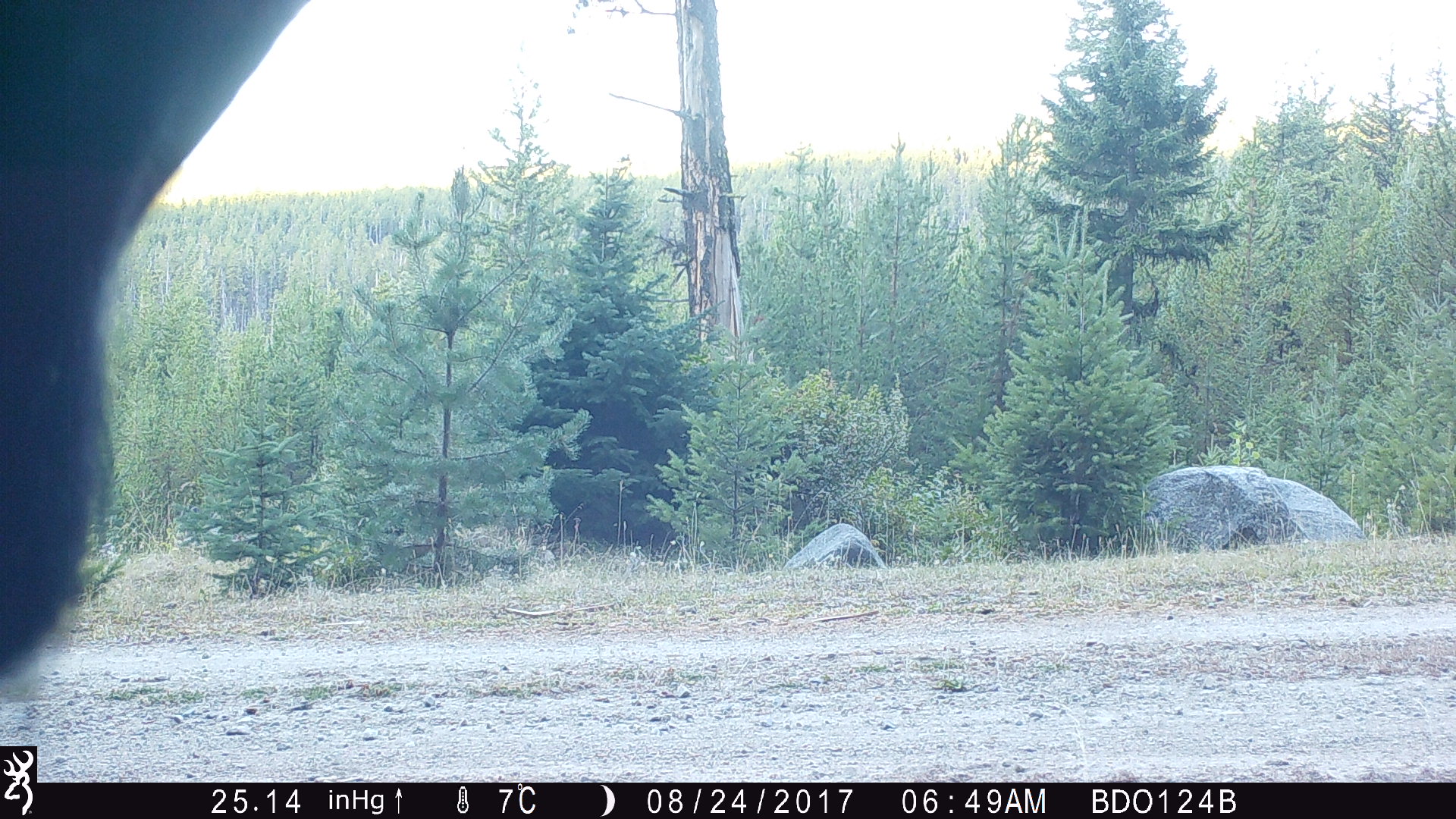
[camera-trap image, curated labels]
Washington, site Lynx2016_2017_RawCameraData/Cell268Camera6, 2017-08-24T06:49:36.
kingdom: Animalia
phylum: Chordata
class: Mammalia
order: Artiodactyla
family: Bovidae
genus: Bos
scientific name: Bos taurus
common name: domestic cattle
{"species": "domestic cattle (Bos taurus)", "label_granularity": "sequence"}